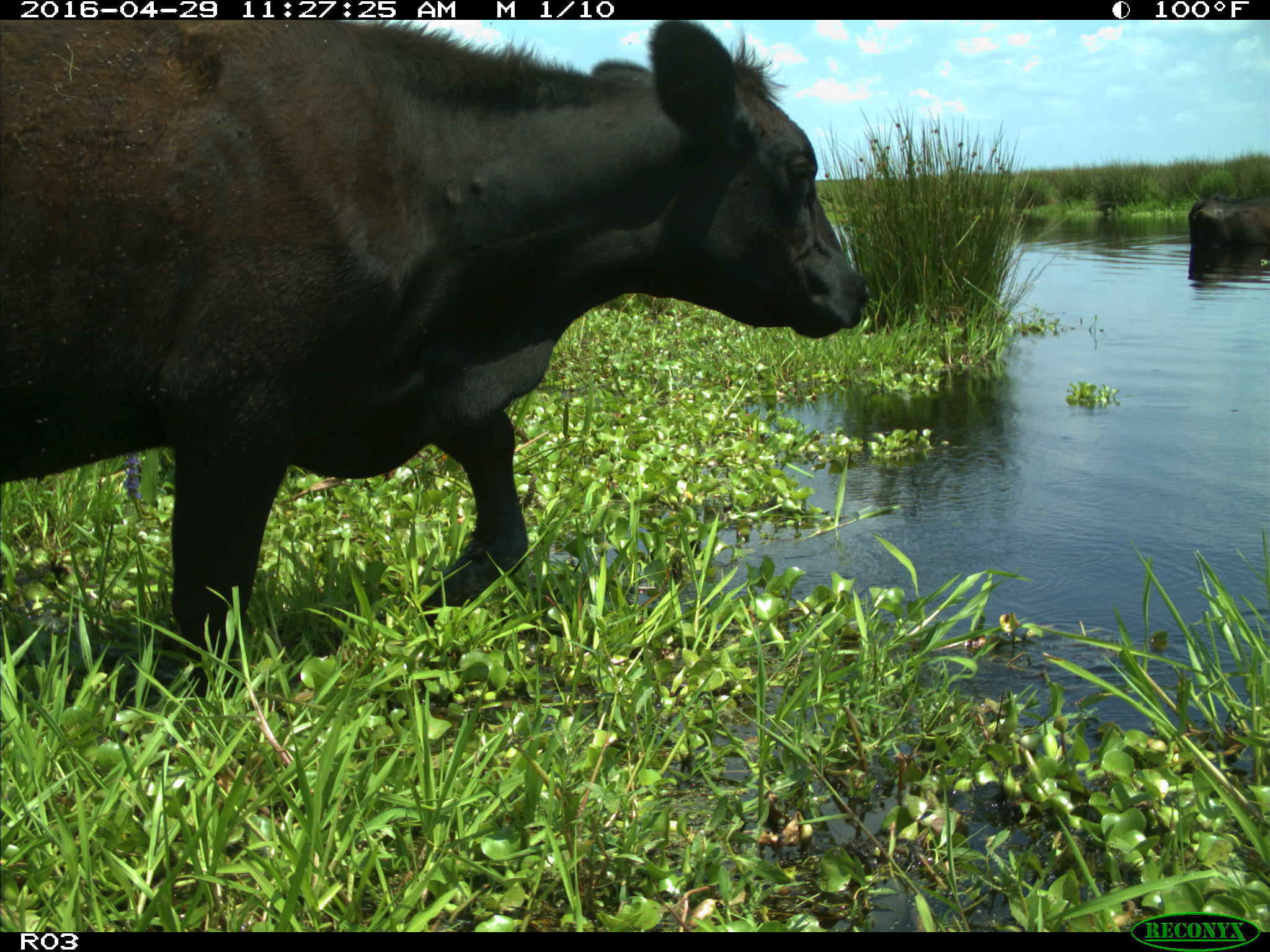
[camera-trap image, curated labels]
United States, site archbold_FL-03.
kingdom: Animalia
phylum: Chordata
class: Mammalia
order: Artiodactyla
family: Bovidae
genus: Bos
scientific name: Bos taurus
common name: domestic cow